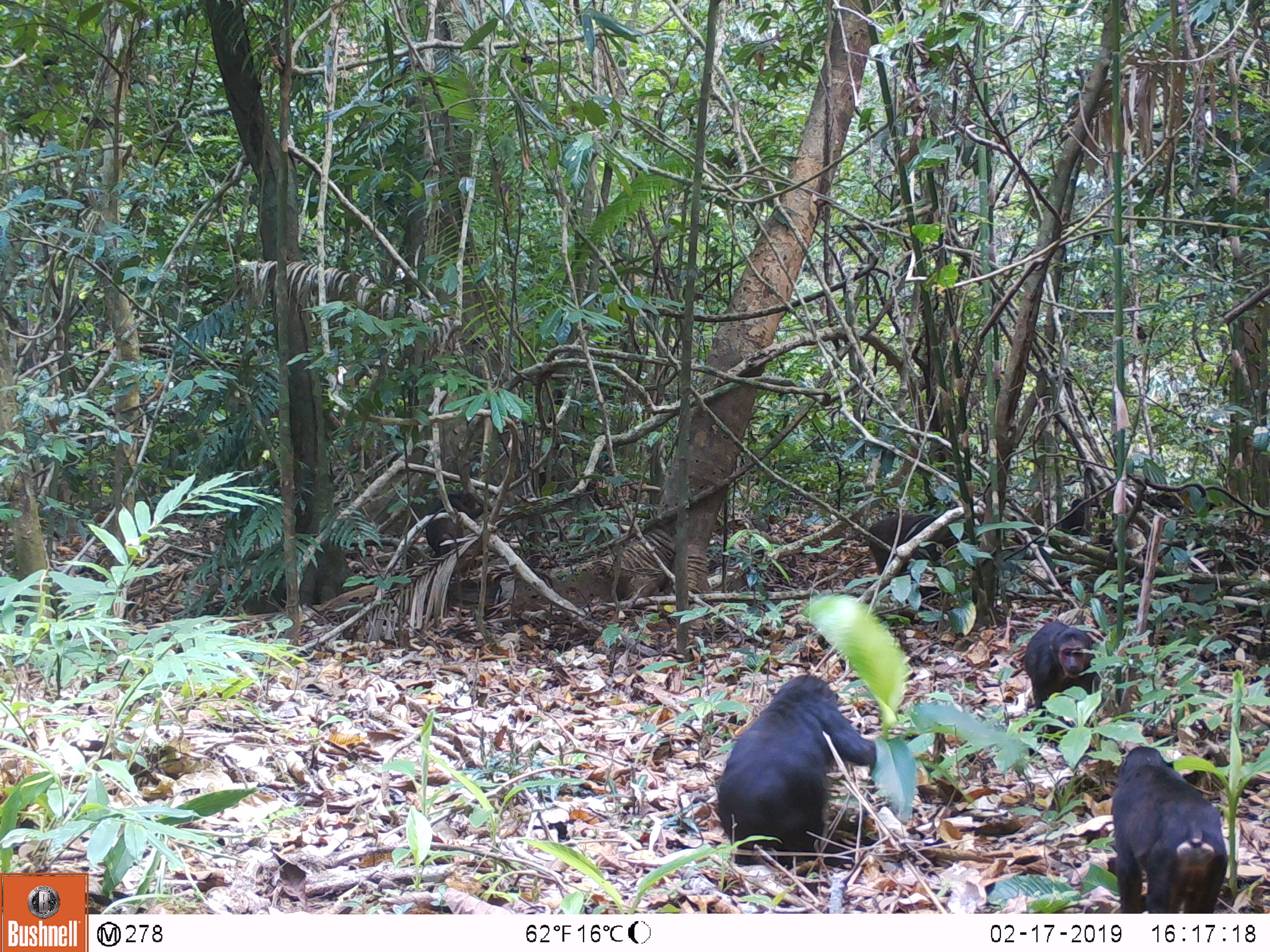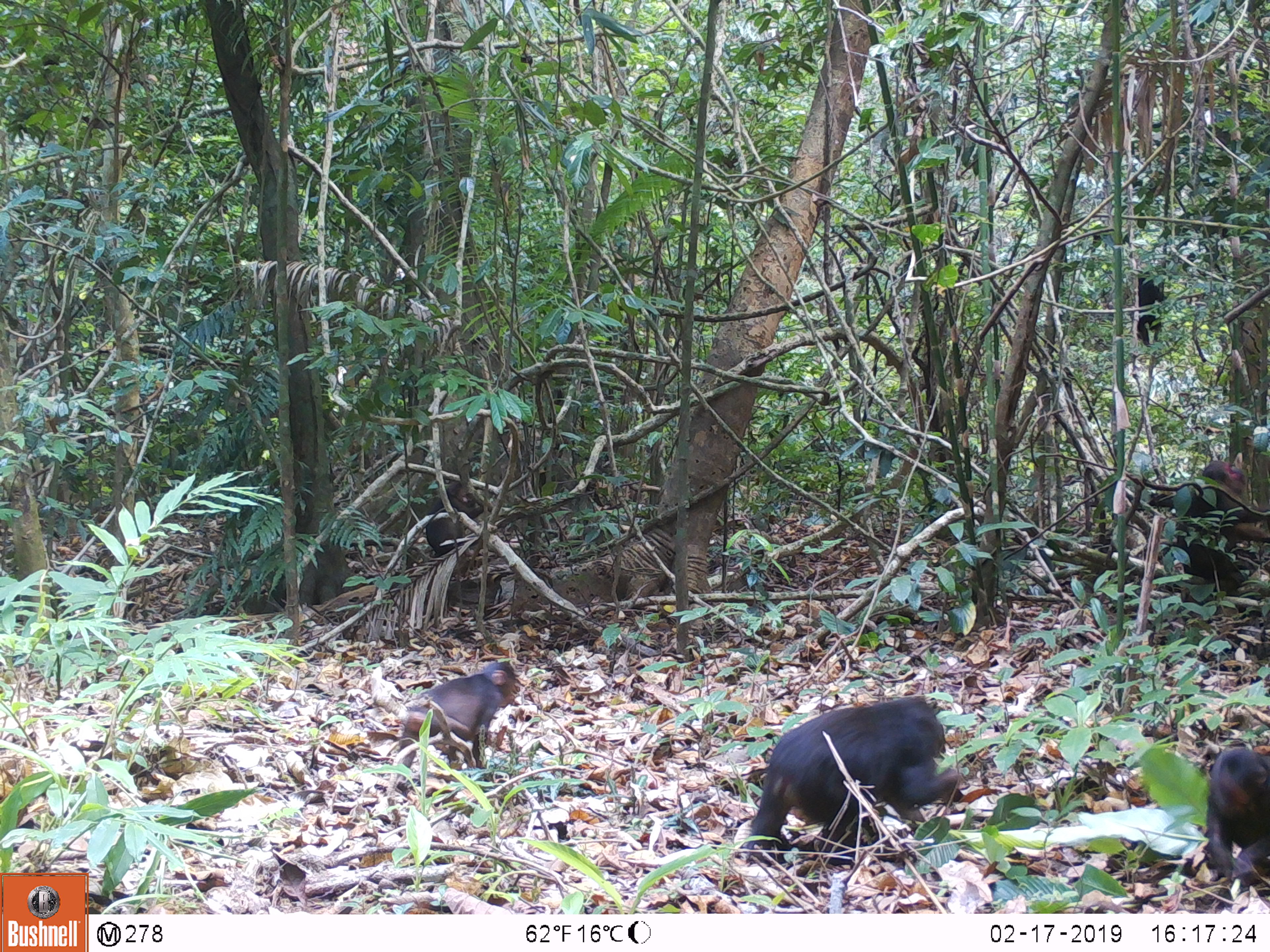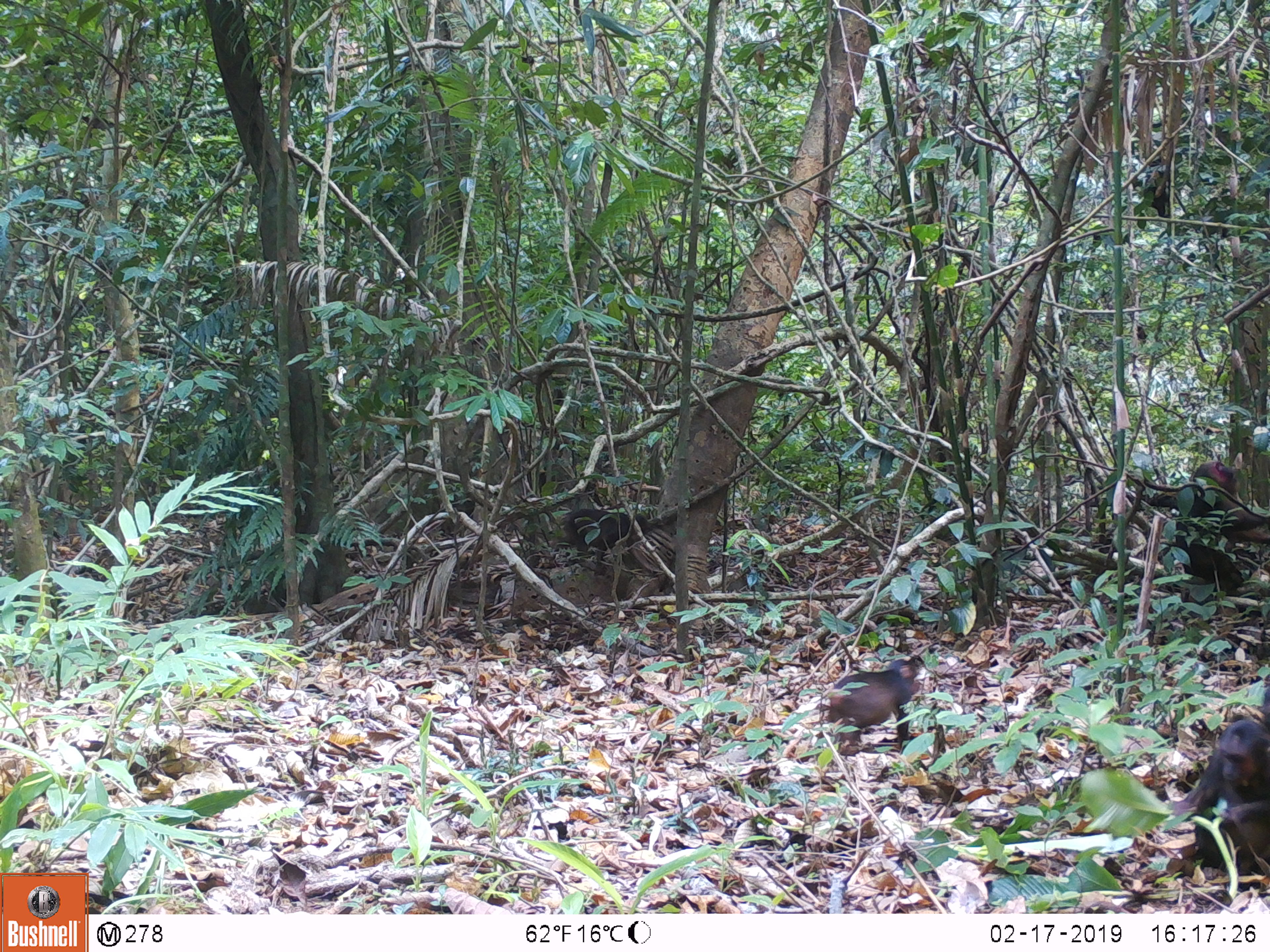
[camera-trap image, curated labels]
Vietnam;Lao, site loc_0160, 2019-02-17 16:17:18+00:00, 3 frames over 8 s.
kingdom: Animalia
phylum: Chordata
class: Mammalia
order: Primates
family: Cercopithecidae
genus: Macaca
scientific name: Macaca arctoides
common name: stump-tailed macaque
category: stump tailed macaque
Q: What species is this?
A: Stump tailed macaque (stump-tailed macaque) (Macaca arctoides).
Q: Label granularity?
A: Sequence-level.